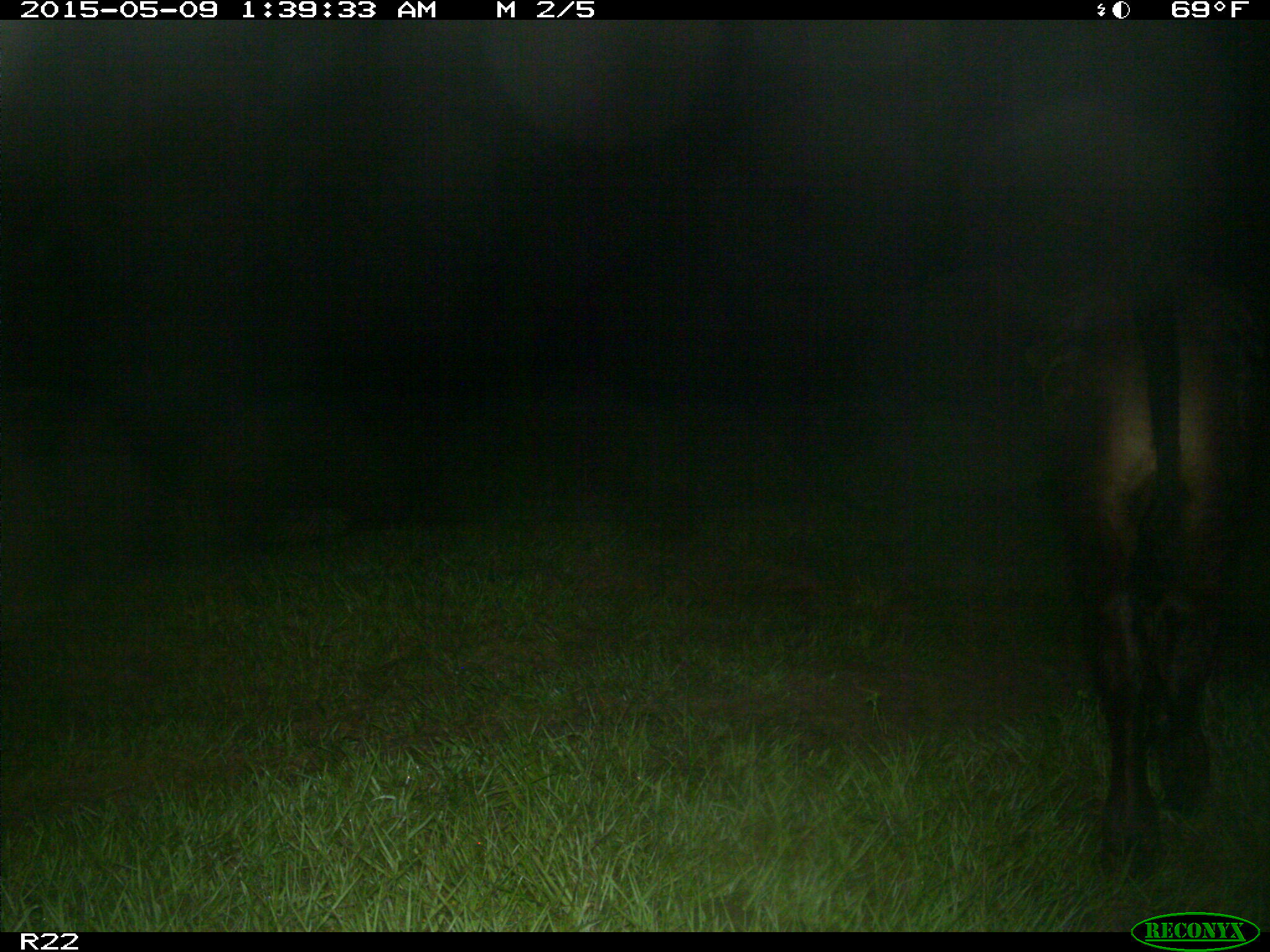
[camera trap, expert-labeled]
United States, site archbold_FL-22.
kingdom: Animalia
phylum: Chordata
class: Mammalia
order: Artiodactyla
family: Bovidae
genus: Bos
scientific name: Bos taurus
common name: domestic cow